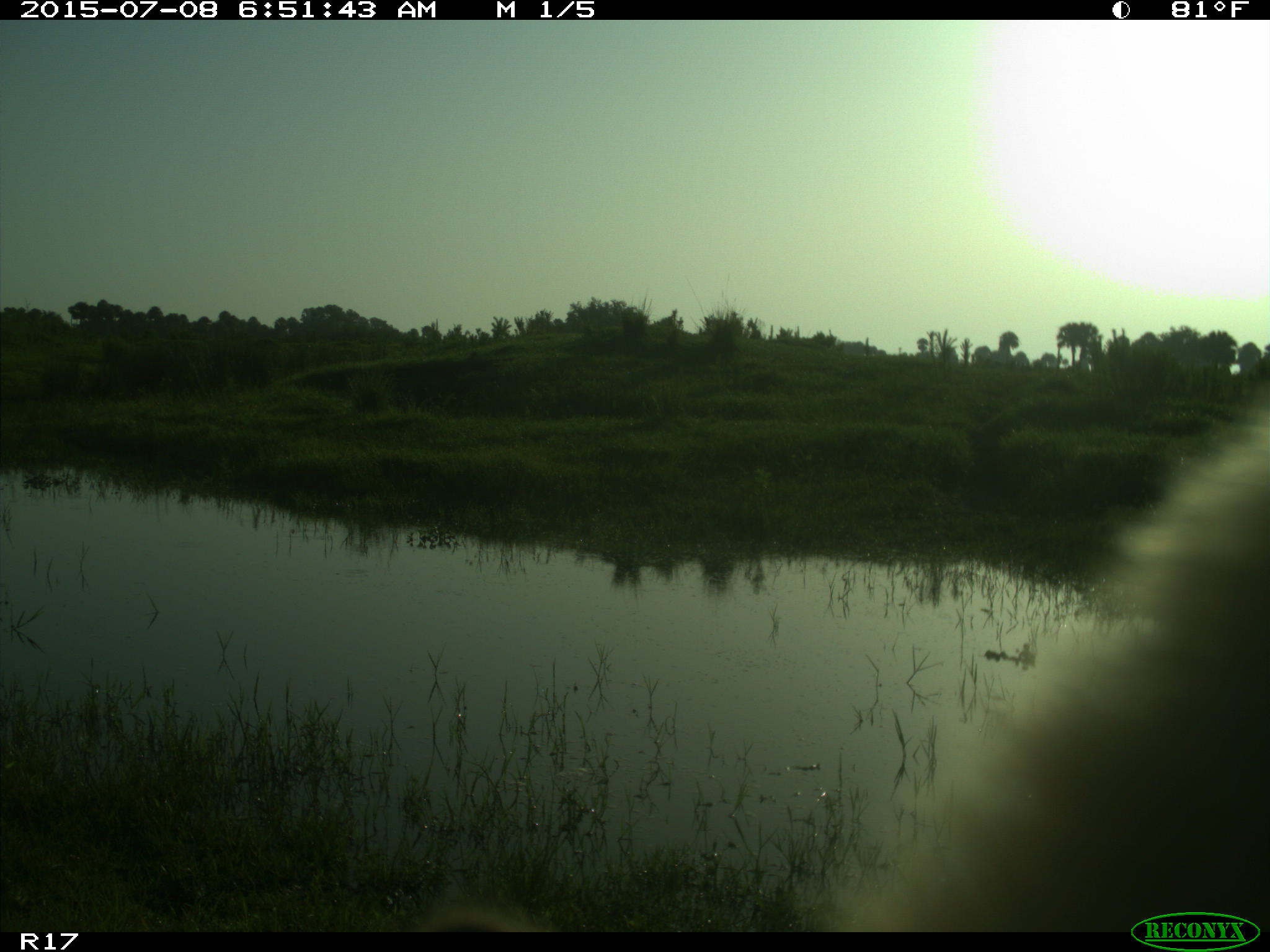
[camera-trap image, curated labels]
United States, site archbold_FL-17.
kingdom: Animalia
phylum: Chordata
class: Mammalia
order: Artiodactyla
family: Bovidae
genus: Bos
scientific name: Bos taurus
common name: domestic cow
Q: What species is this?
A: Bos taurus (domestic cow).